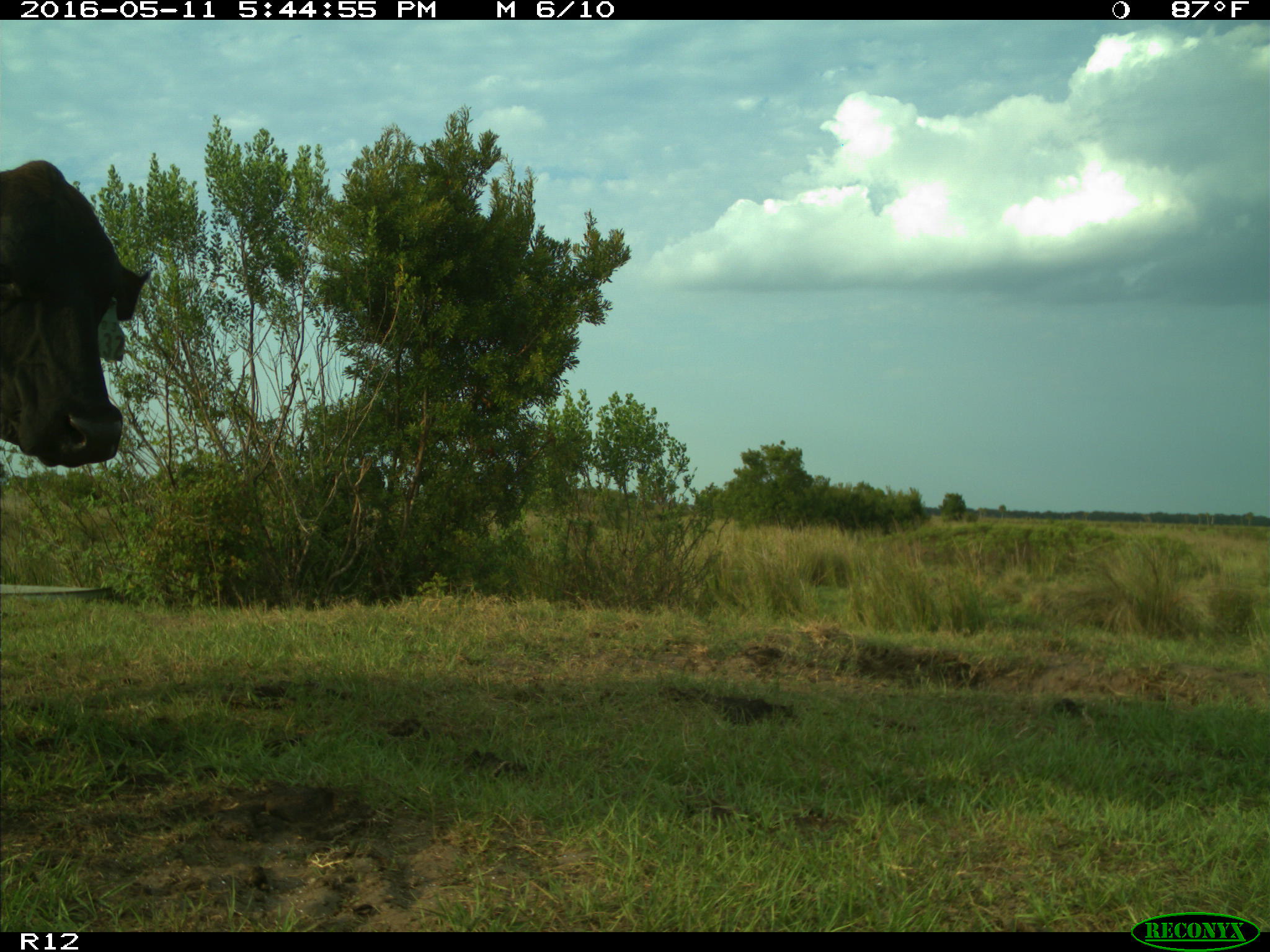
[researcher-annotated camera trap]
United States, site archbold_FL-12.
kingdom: Animalia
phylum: Chordata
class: Mammalia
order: Artiodactyla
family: Bovidae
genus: Bos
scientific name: Bos taurus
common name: domestic cow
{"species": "Bos taurus (domestic cow)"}